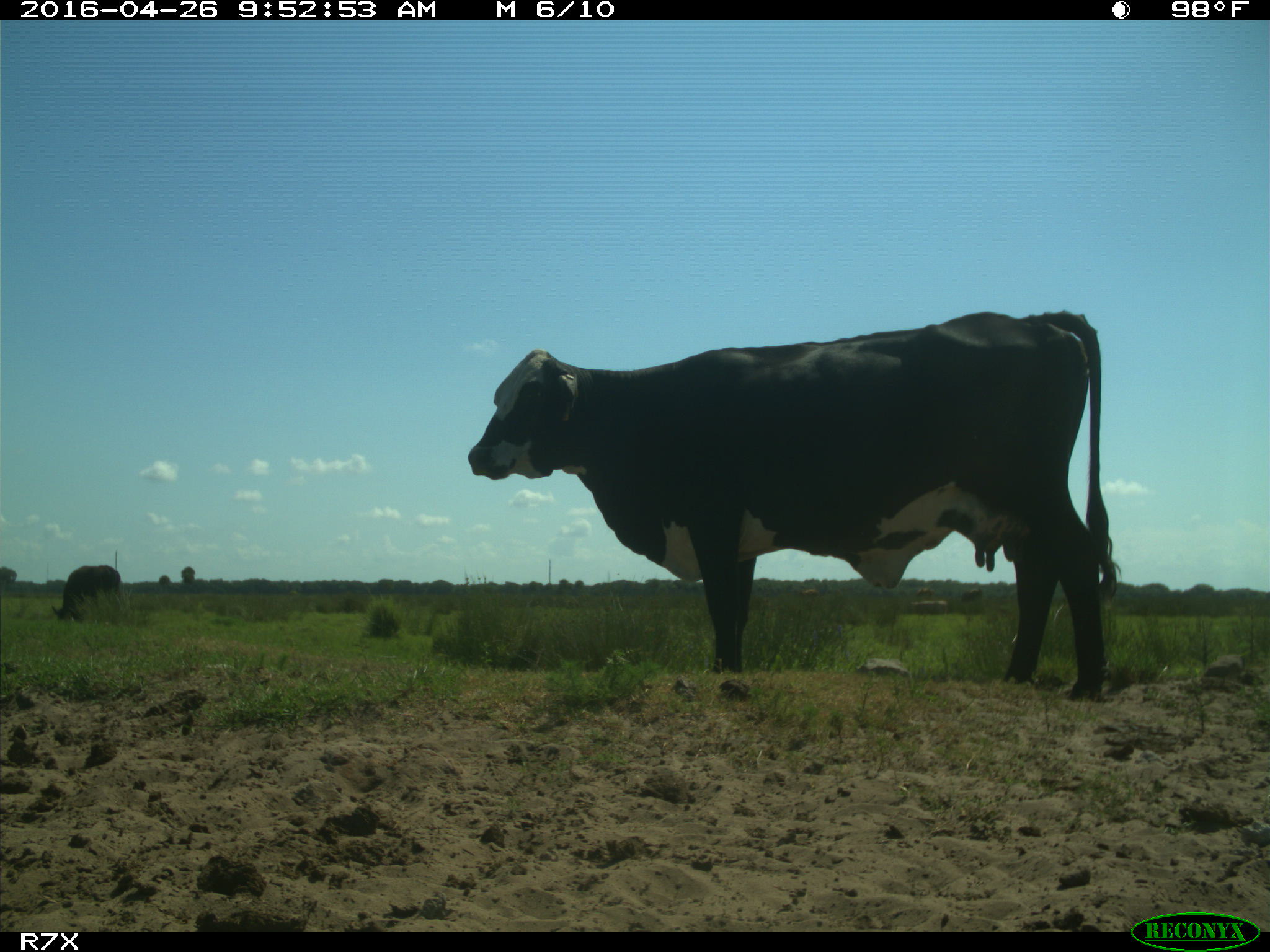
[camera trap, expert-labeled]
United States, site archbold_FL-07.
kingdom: Animalia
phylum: Chordata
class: Mammalia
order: Artiodactyla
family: Bovidae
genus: Bos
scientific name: Bos taurus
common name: domestic cow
Bos taurus (domestic cow).